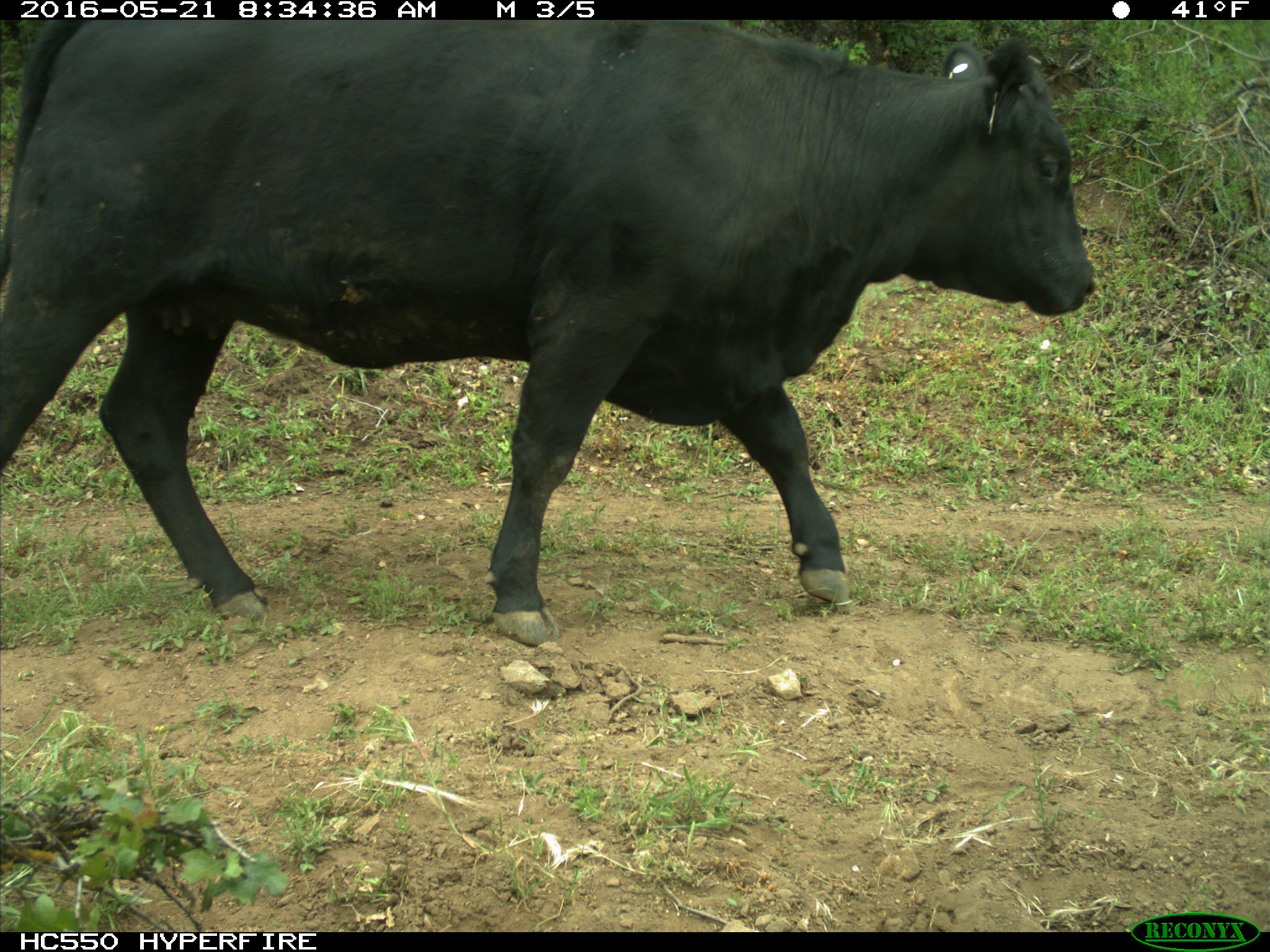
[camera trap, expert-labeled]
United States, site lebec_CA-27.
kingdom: Animalia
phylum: Chordata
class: Mammalia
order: Artiodactyla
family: Bovidae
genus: Bos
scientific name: Bos taurus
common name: domestic cow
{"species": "Bos taurus (domestic cow)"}